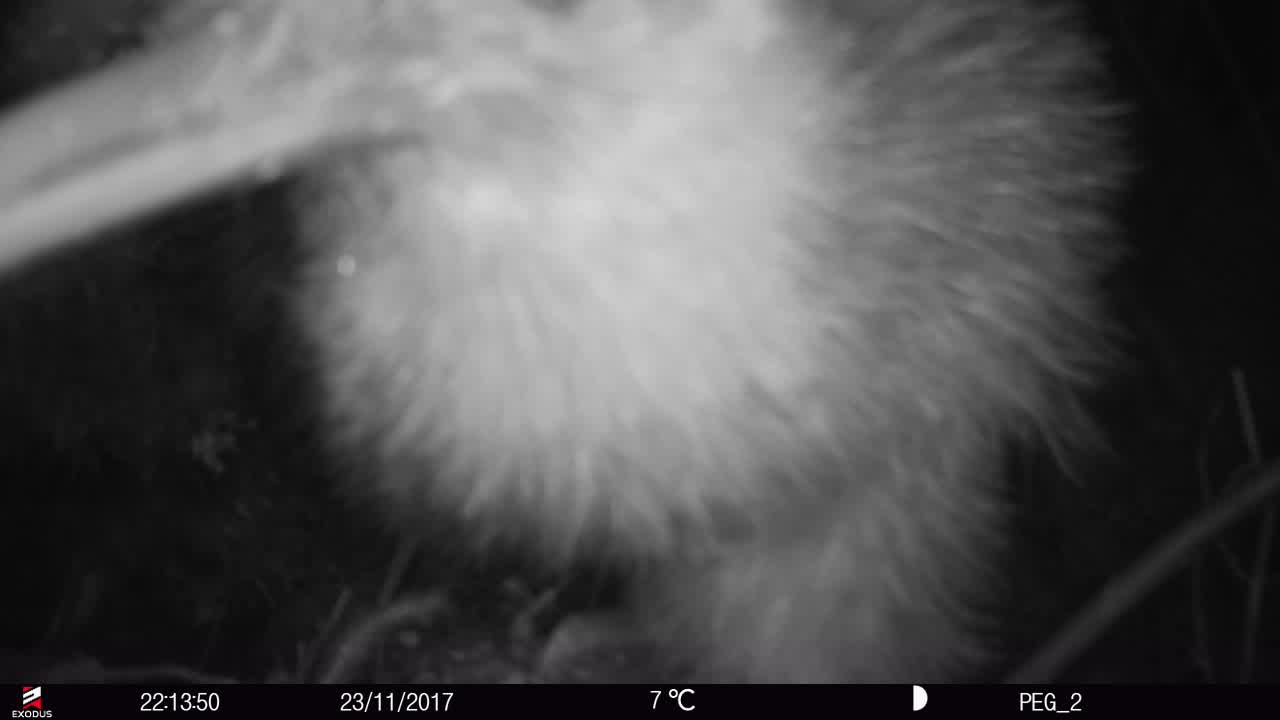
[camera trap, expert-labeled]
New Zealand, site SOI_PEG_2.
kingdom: Animalia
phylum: Chordata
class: Aves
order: Apterygiformes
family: Apterygidae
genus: Apteryx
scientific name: Apteryx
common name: kiwi